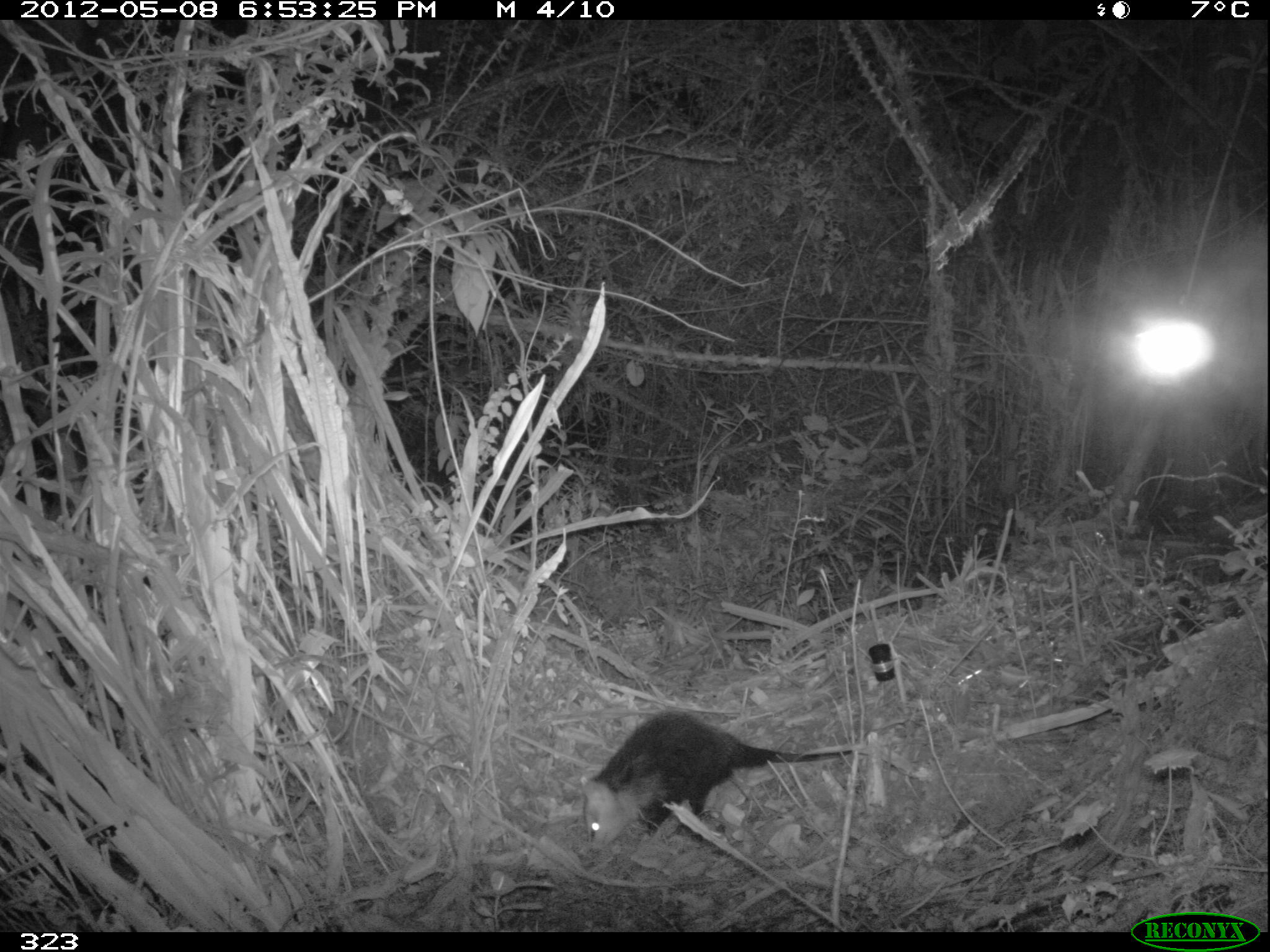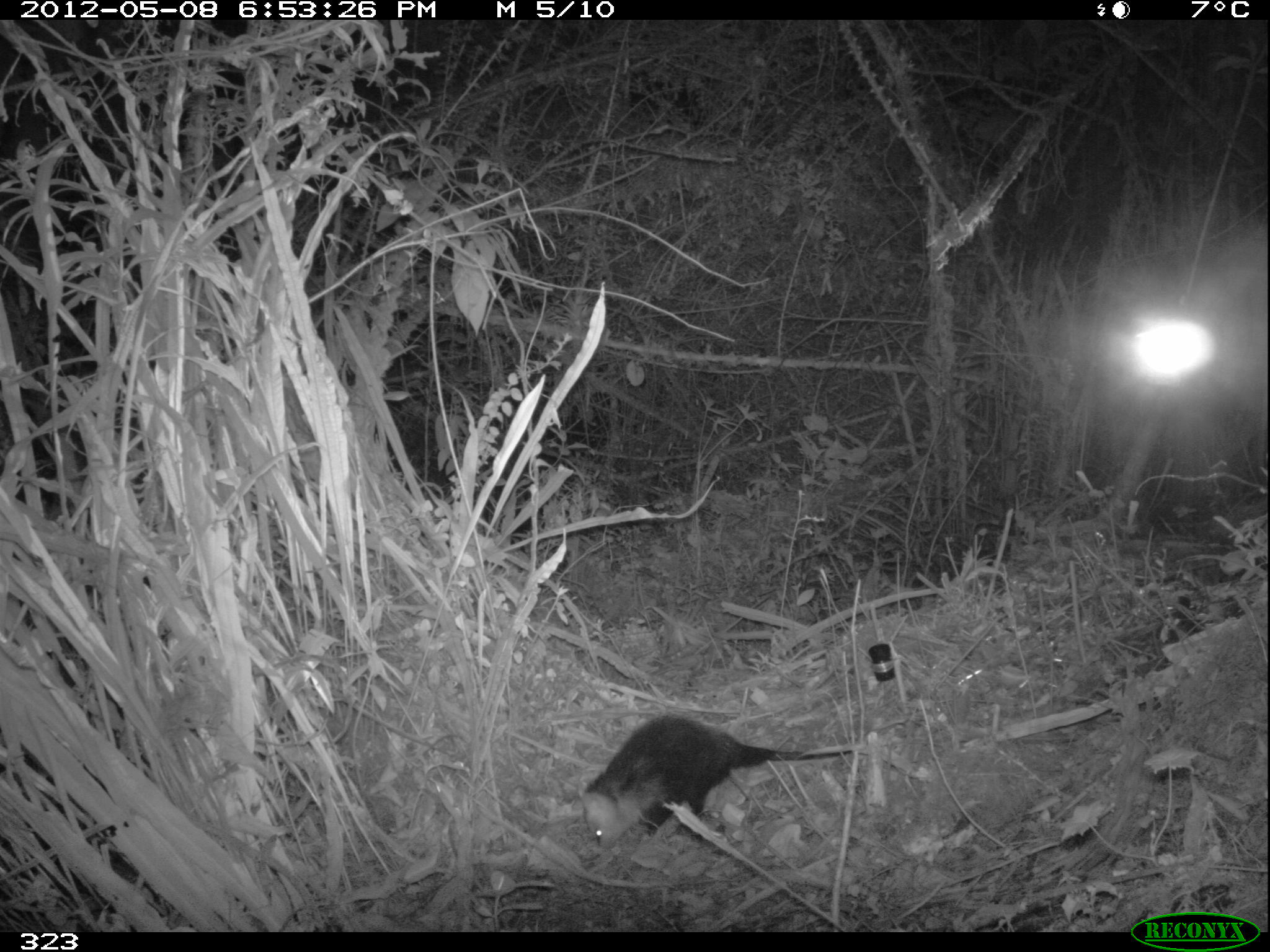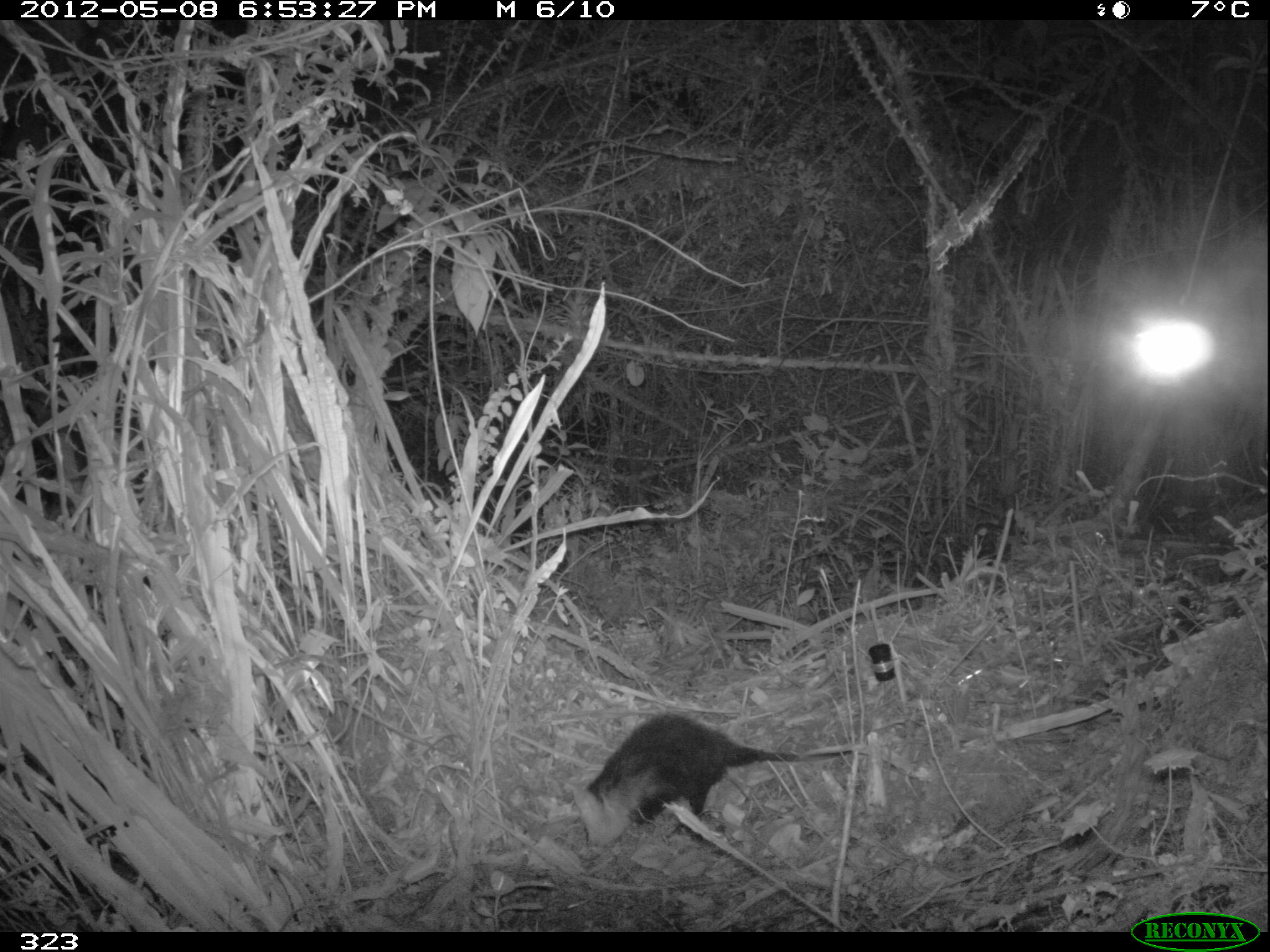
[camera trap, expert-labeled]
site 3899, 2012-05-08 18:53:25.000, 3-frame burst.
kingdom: Animalia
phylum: Chordata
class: Mammalia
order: Didelphimorphia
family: Didelphidae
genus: Didelphis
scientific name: Didelphis pernigra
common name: andean white-eared opossum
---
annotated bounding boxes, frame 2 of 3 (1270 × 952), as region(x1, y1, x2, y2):
didelphis pernigra: region(571, 714, 853, 848)